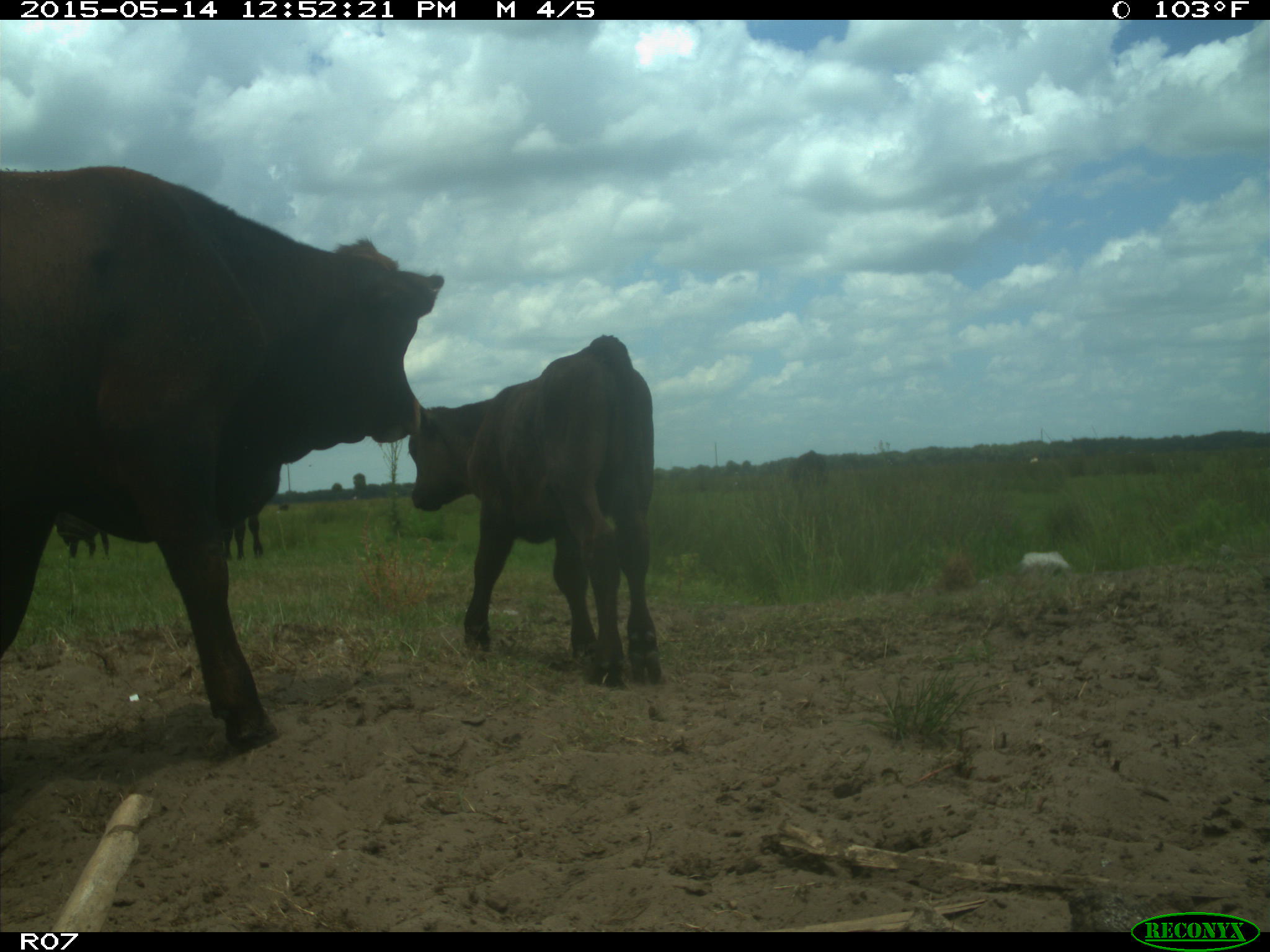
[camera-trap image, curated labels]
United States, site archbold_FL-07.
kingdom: Animalia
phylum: Chordata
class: Mammalia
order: Artiodactyla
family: Bovidae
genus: Bos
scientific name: Bos taurus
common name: domestic cow